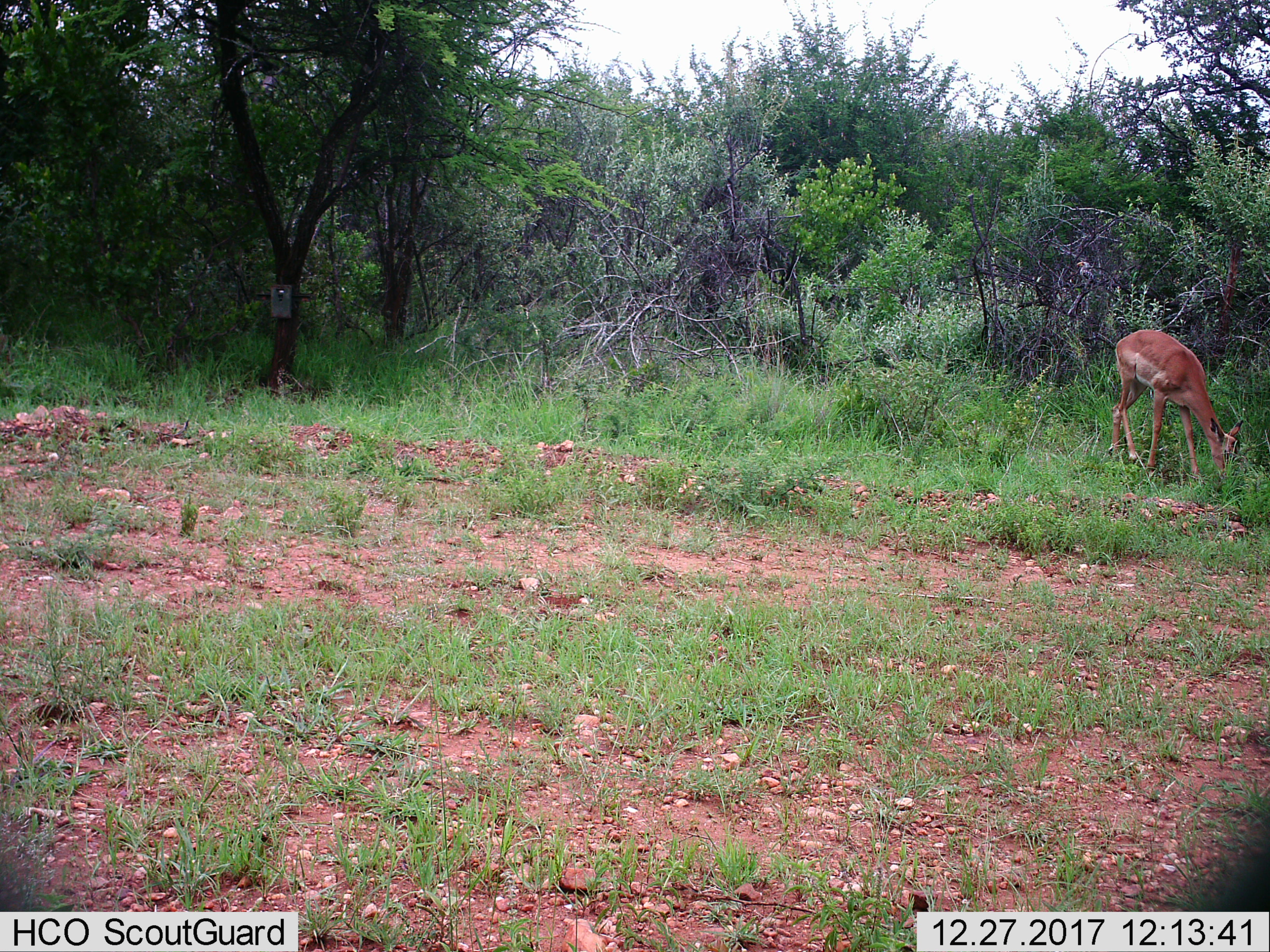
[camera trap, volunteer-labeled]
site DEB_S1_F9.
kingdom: Animalia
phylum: Chordata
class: Mammalia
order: Artiodactyla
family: Bovidae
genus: Aepyceros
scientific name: Aepyceros melampus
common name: impala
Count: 1.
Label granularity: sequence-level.